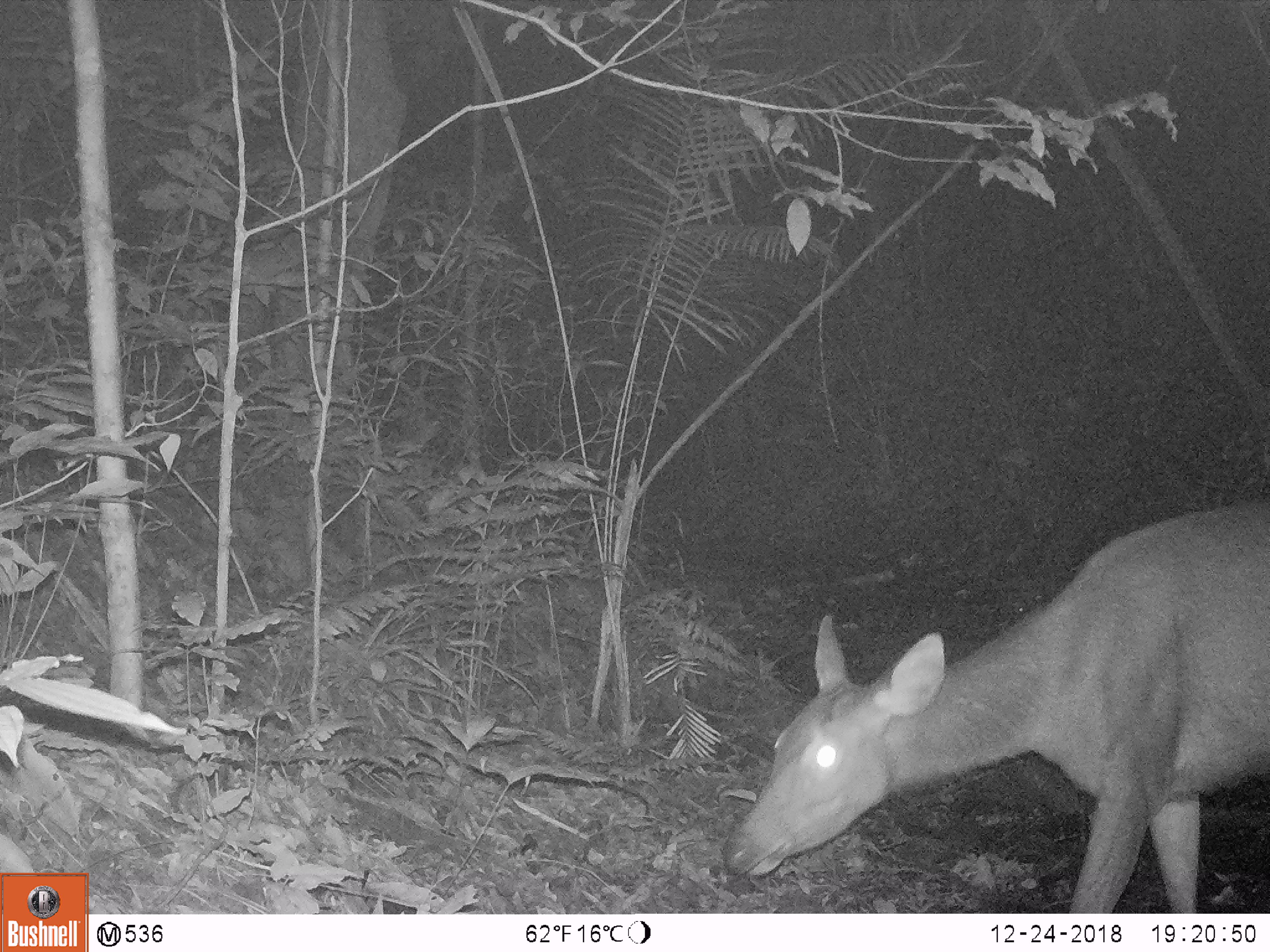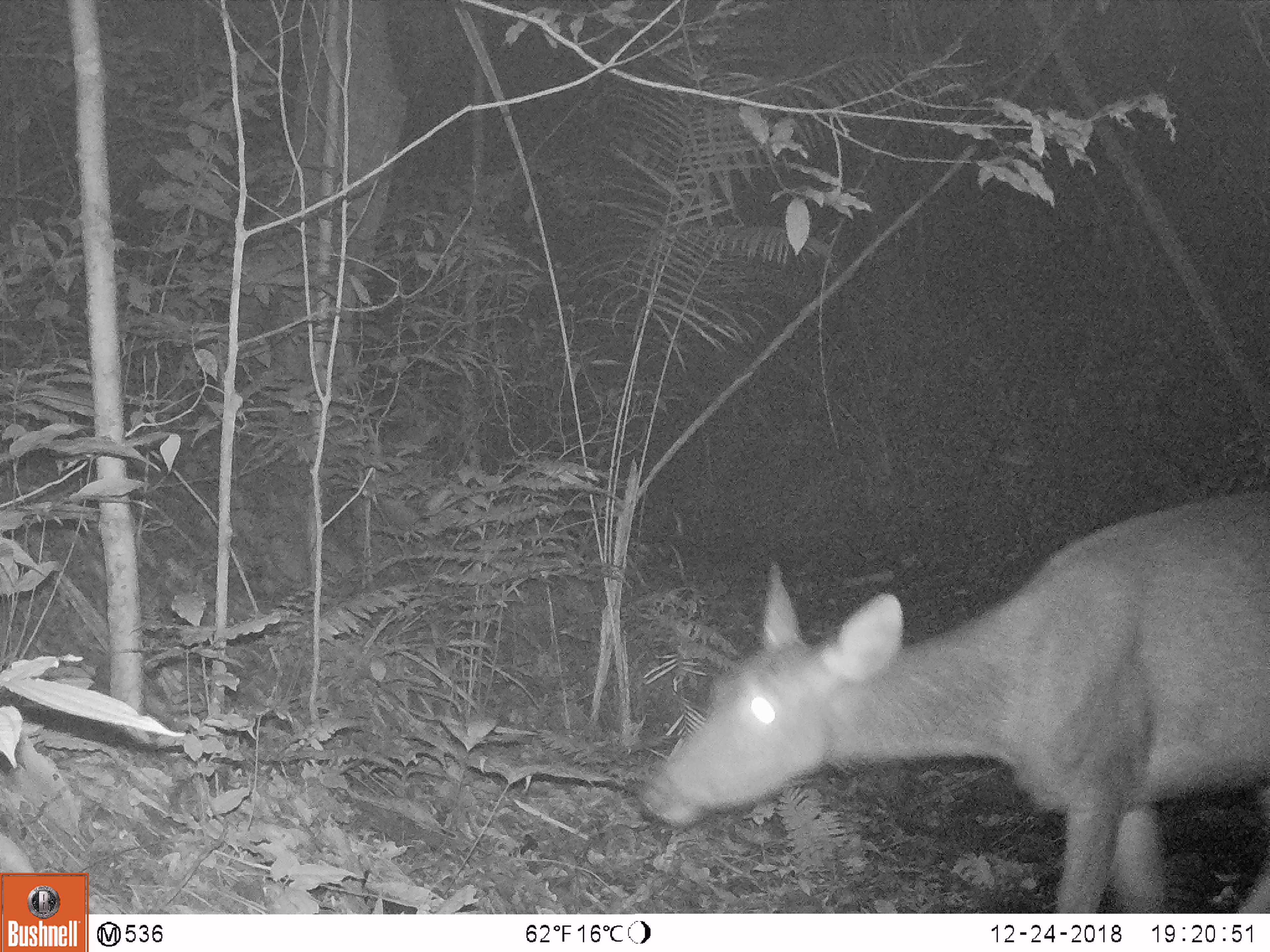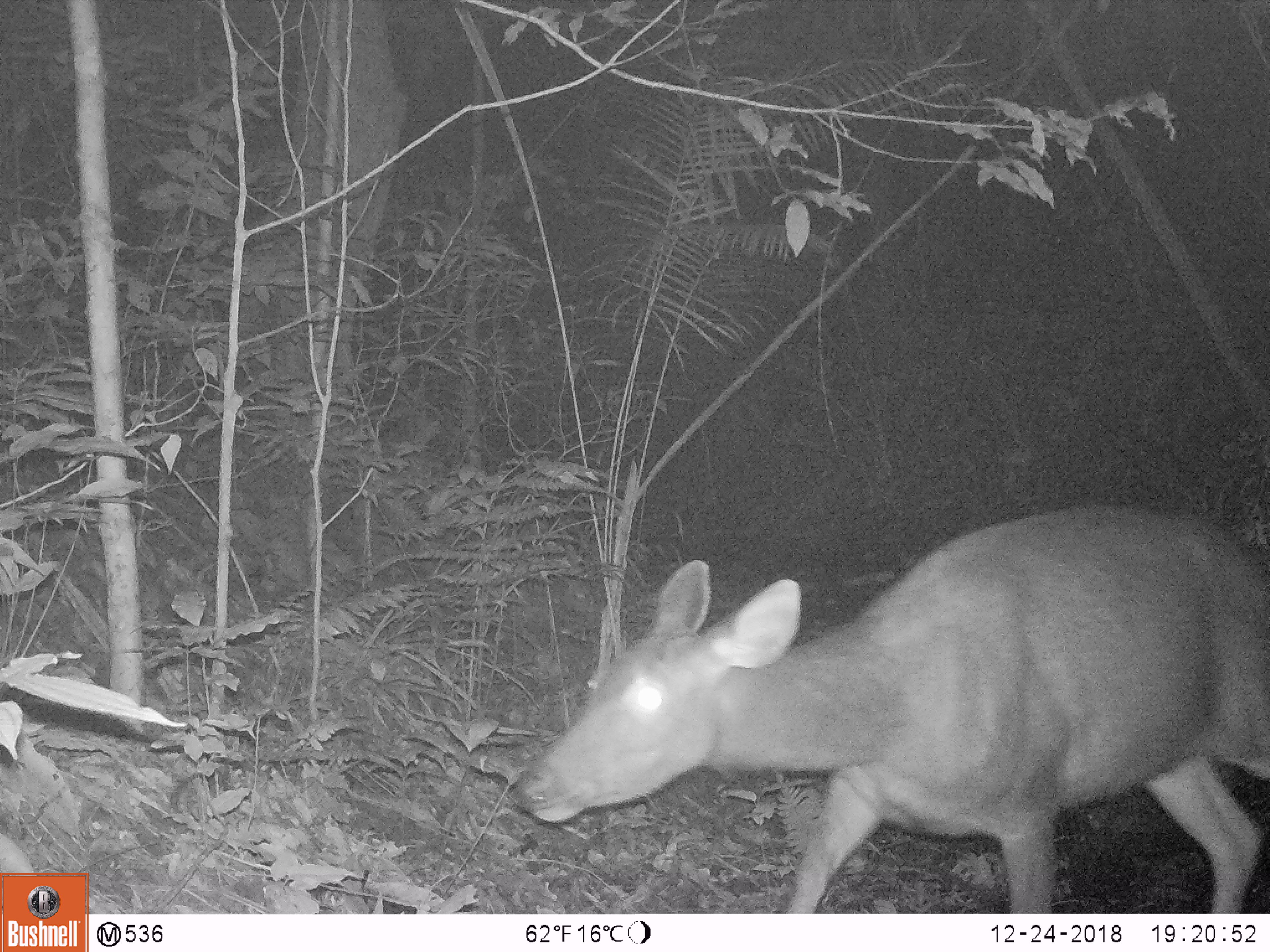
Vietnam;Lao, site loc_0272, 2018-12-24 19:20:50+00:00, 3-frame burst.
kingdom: Animalia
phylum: Chordata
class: Mammalia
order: Artiodactyla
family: Cervidae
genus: Rusa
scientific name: Rusa unicolor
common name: sambar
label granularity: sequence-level